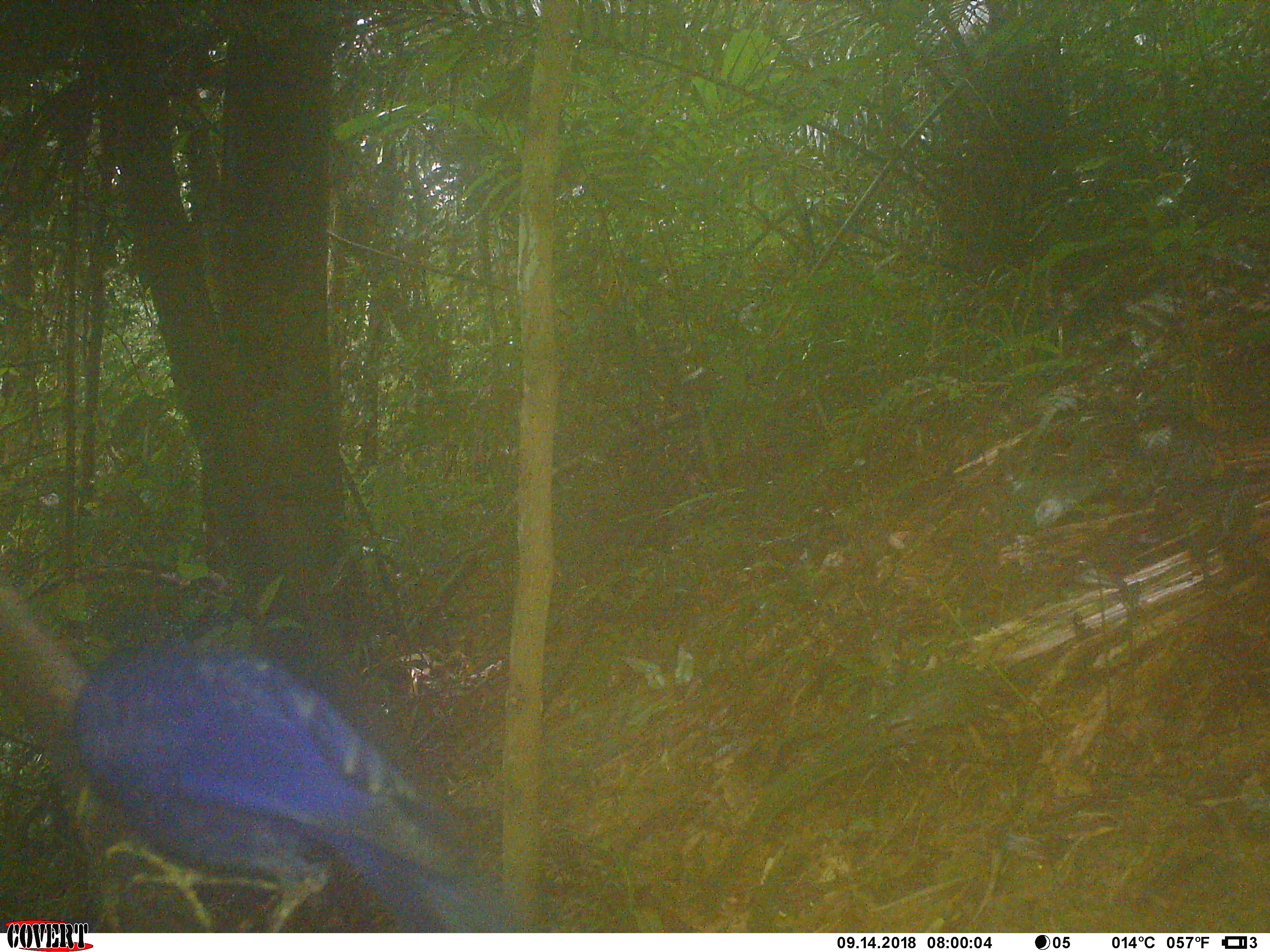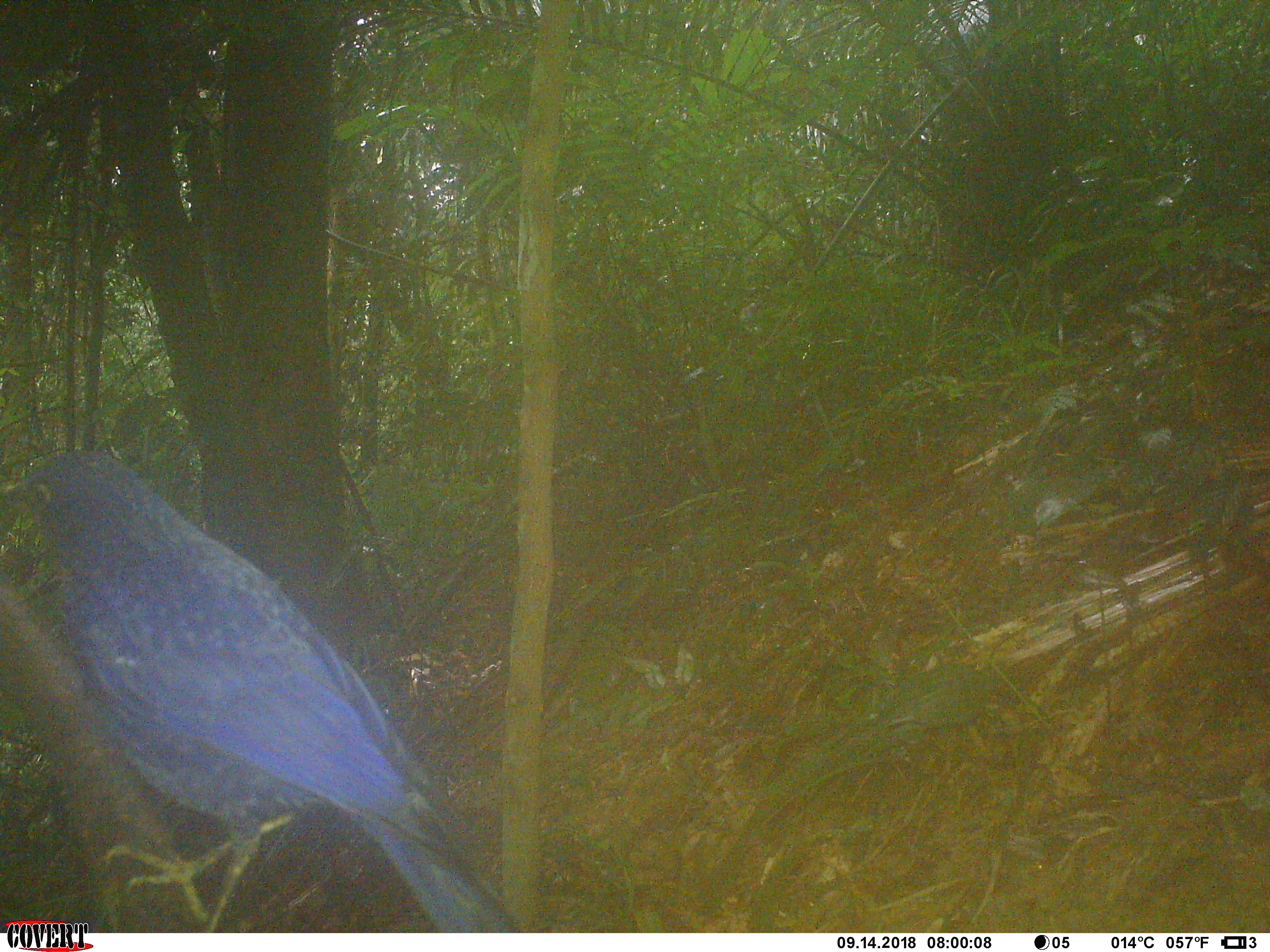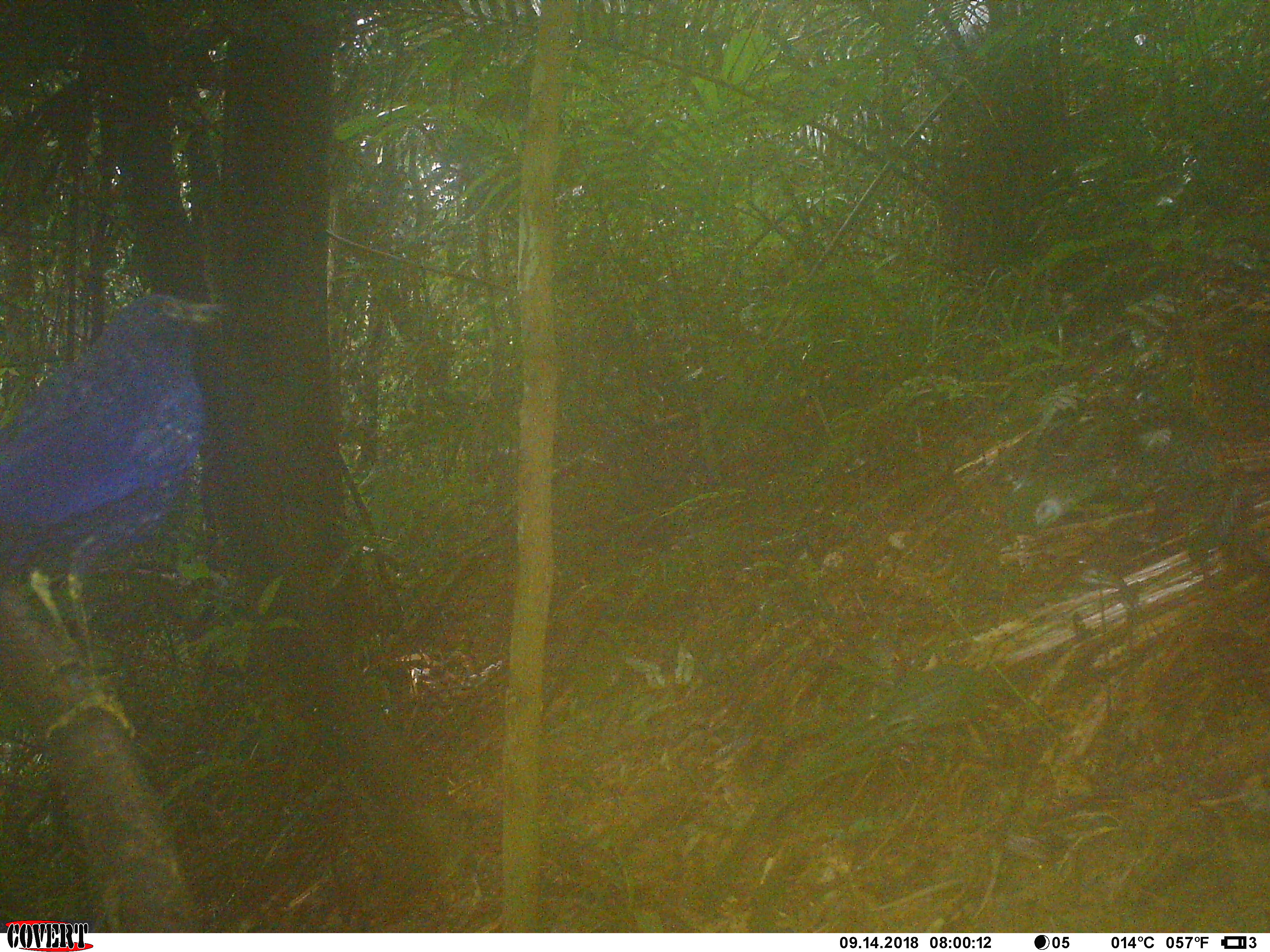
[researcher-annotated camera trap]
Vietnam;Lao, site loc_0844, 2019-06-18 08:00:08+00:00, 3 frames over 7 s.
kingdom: Animalia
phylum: Chordata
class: Aves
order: Passeriformes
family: Muscicapidae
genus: Myophonus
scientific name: Myophonus caeruleus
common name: blue whistling thrush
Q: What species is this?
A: Blue whistling thrush (Myophonus caeruleus).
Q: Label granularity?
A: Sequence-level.